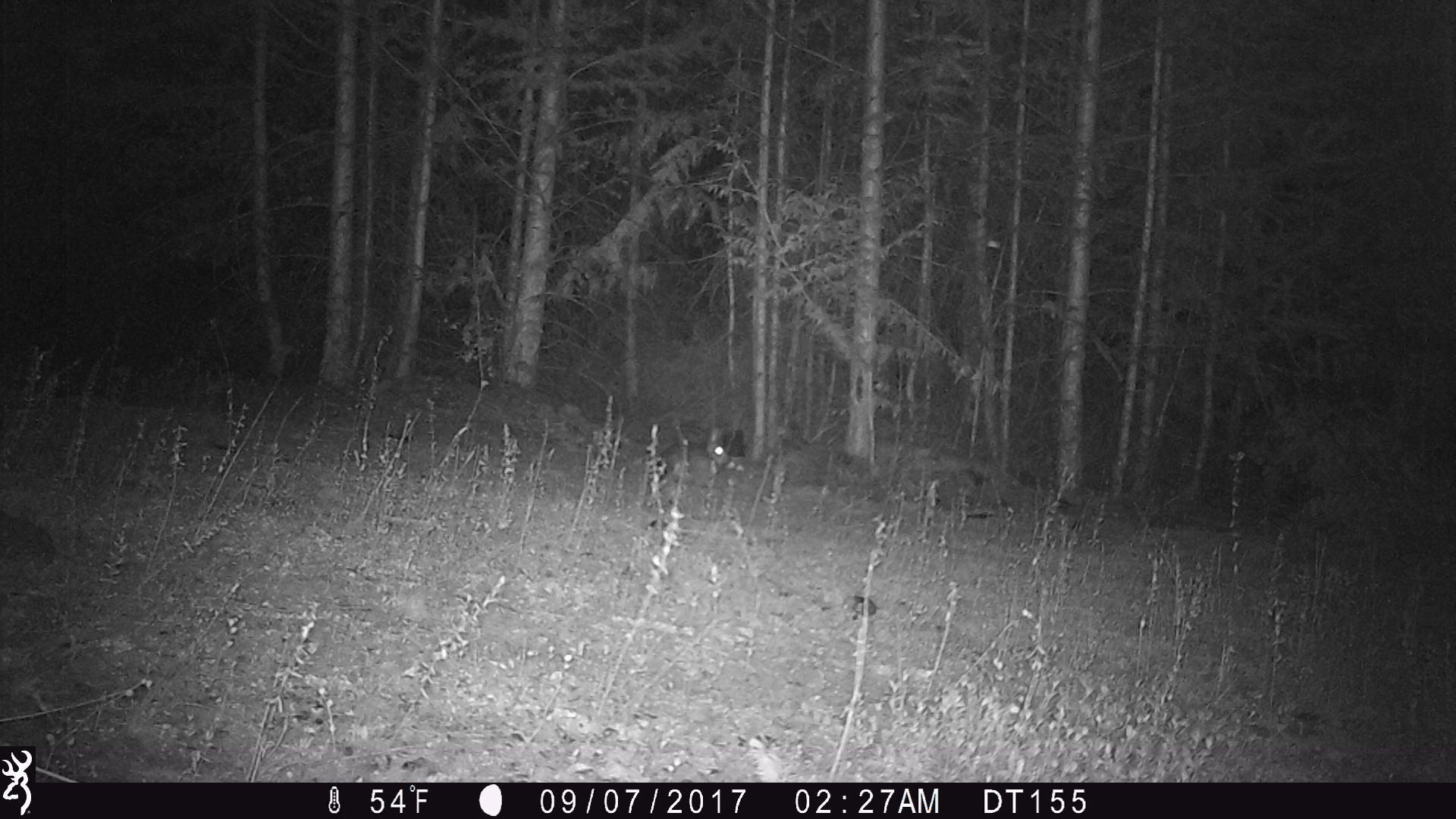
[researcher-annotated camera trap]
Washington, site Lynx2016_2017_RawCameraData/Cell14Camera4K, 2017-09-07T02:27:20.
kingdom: Animalia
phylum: Chordata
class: Mammalia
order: Lagomorpha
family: Leporidae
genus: Lepus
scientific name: Lepus americanus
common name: snowshoe hare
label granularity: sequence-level